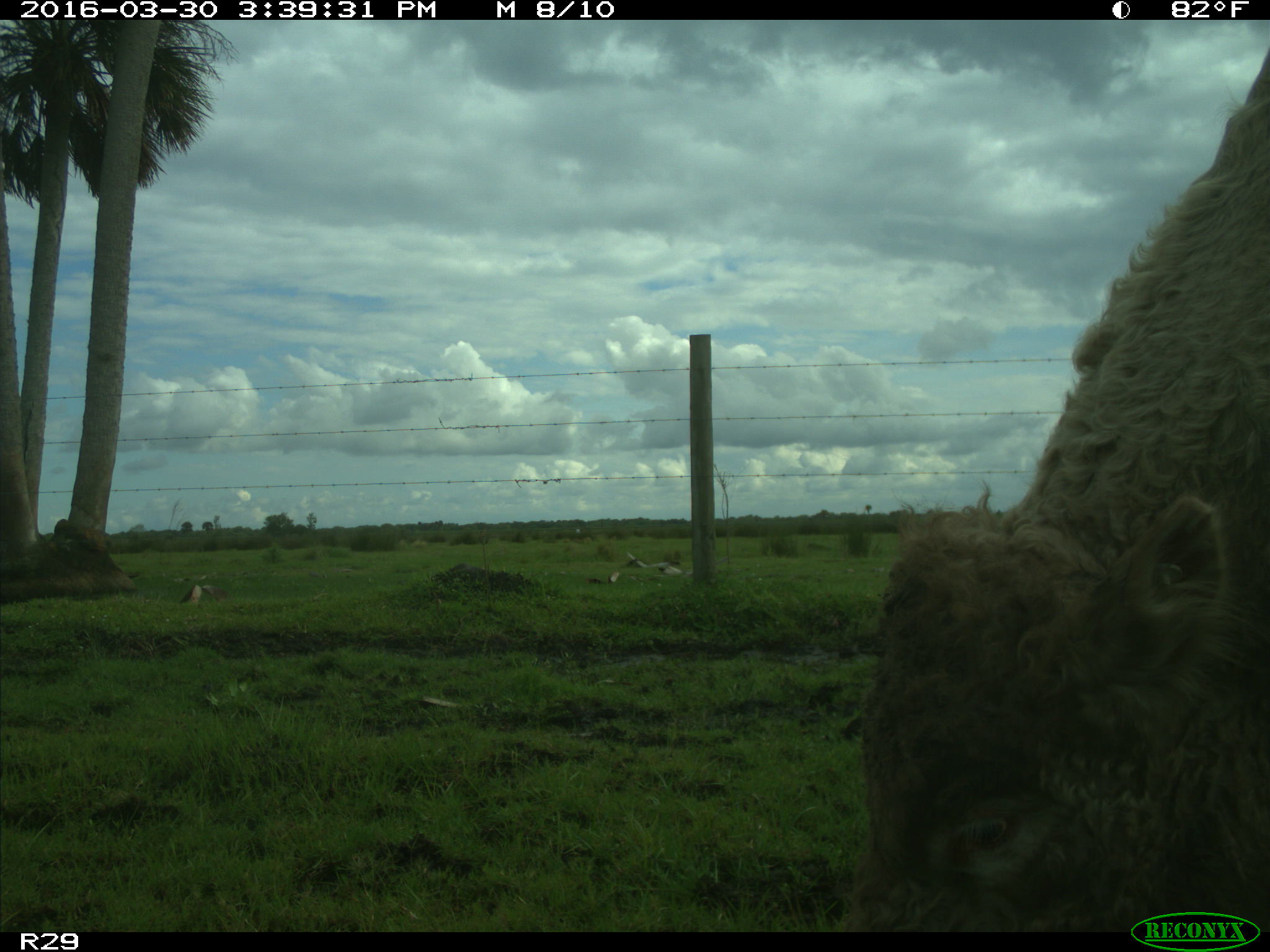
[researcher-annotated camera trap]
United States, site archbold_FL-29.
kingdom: Animalia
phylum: Chordata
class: Mammalia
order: Artiodactyla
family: Bovidae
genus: Bos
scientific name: Bos taurus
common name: domestic cow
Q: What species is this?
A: Bos taurus (domestic cow).